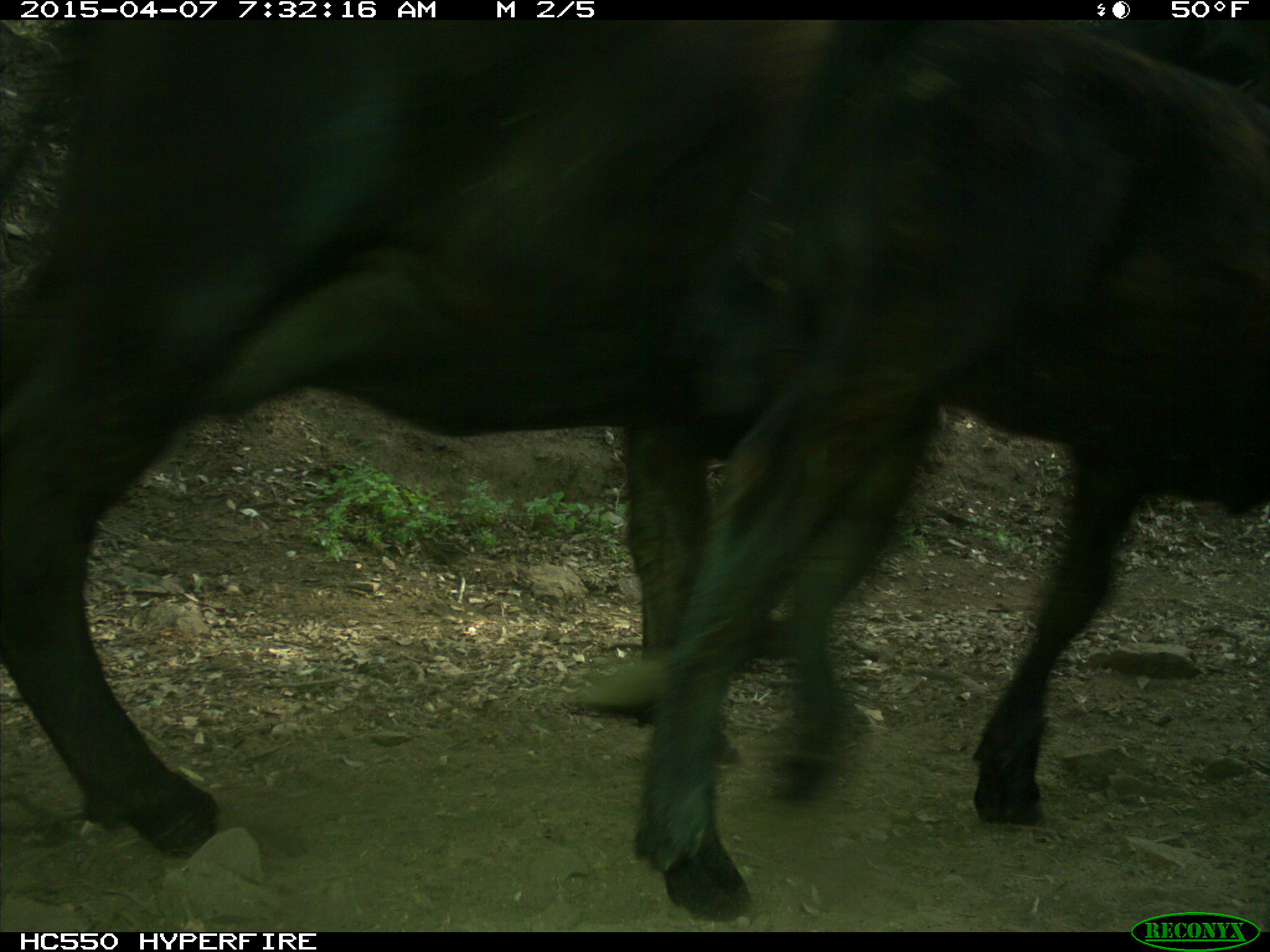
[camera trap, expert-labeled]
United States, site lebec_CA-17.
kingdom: Animalia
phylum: Chordata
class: Mammalia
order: Artiodactyla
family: Bovidae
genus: Bos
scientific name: Bos taurus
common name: domestic cow